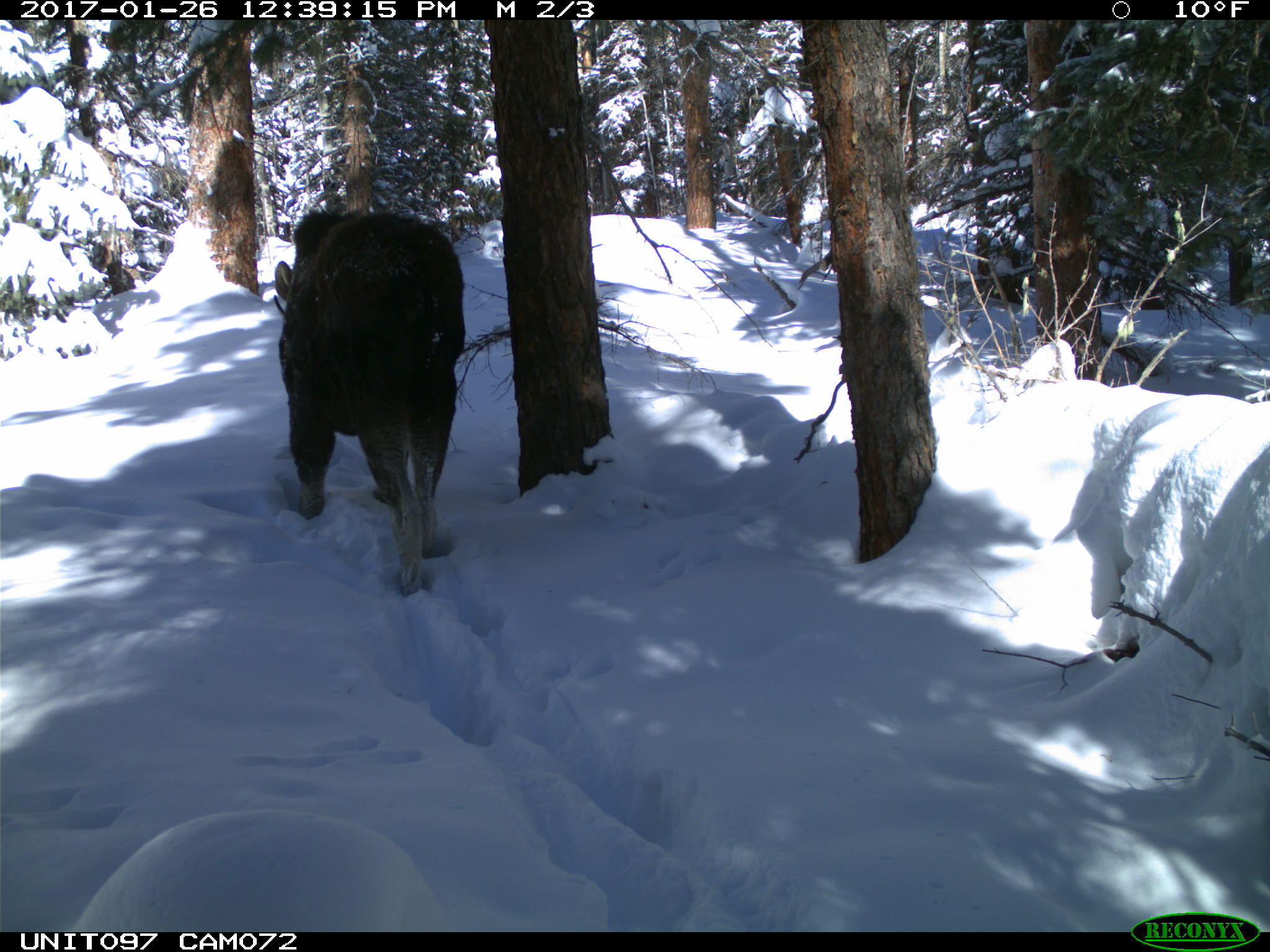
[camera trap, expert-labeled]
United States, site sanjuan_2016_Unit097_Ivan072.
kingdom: Animalia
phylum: Chordata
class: Mammalia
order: Artiodactyla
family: Cervidae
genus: Alces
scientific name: Alces alces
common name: moose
Alces alces (moose).